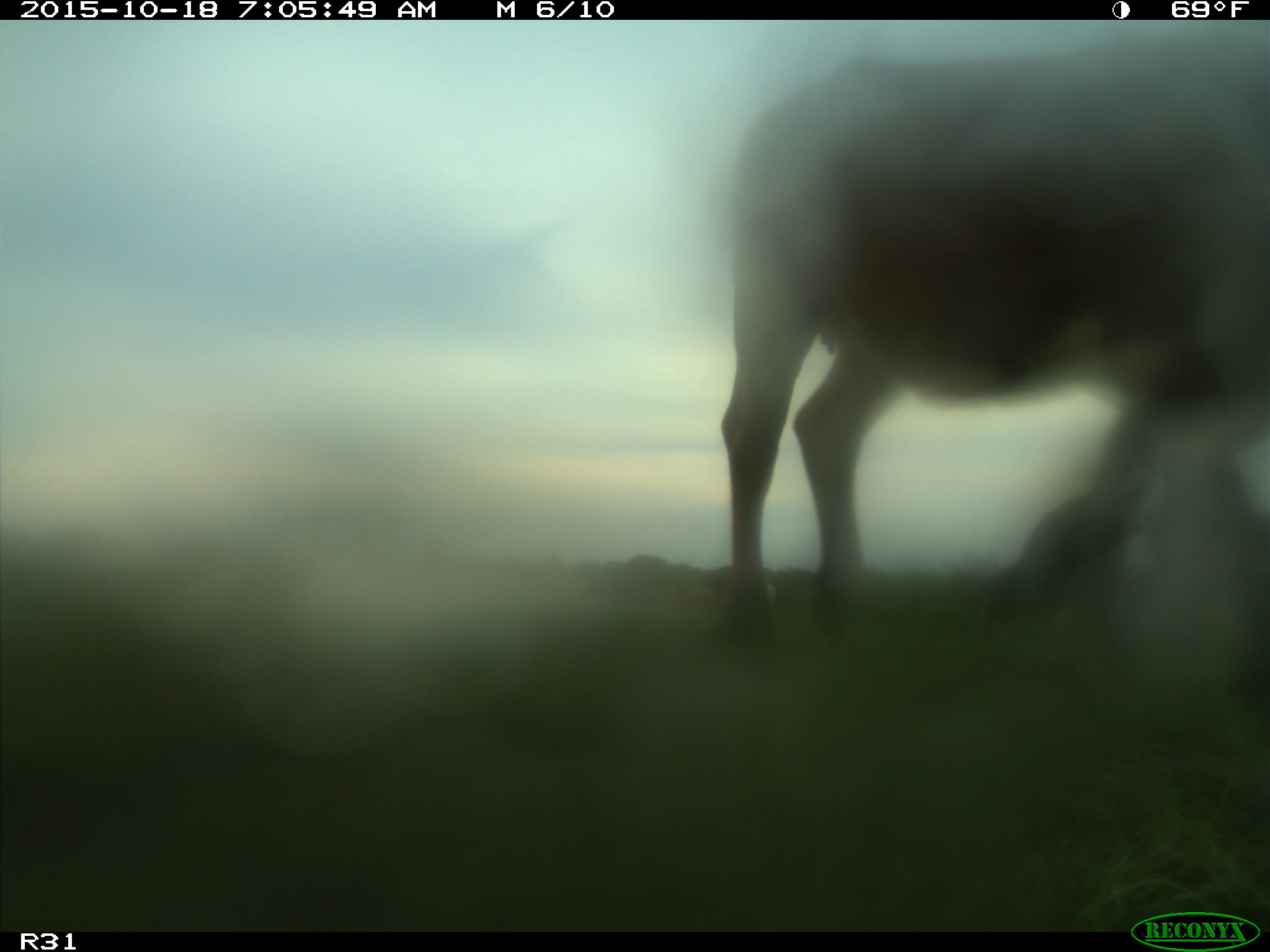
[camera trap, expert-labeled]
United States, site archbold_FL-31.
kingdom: Animalia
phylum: Chordata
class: Mammalia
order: Artiodactyla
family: Bovidae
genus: Bos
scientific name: Bos taurus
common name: domestic cow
Bos taurus (domestic cow).